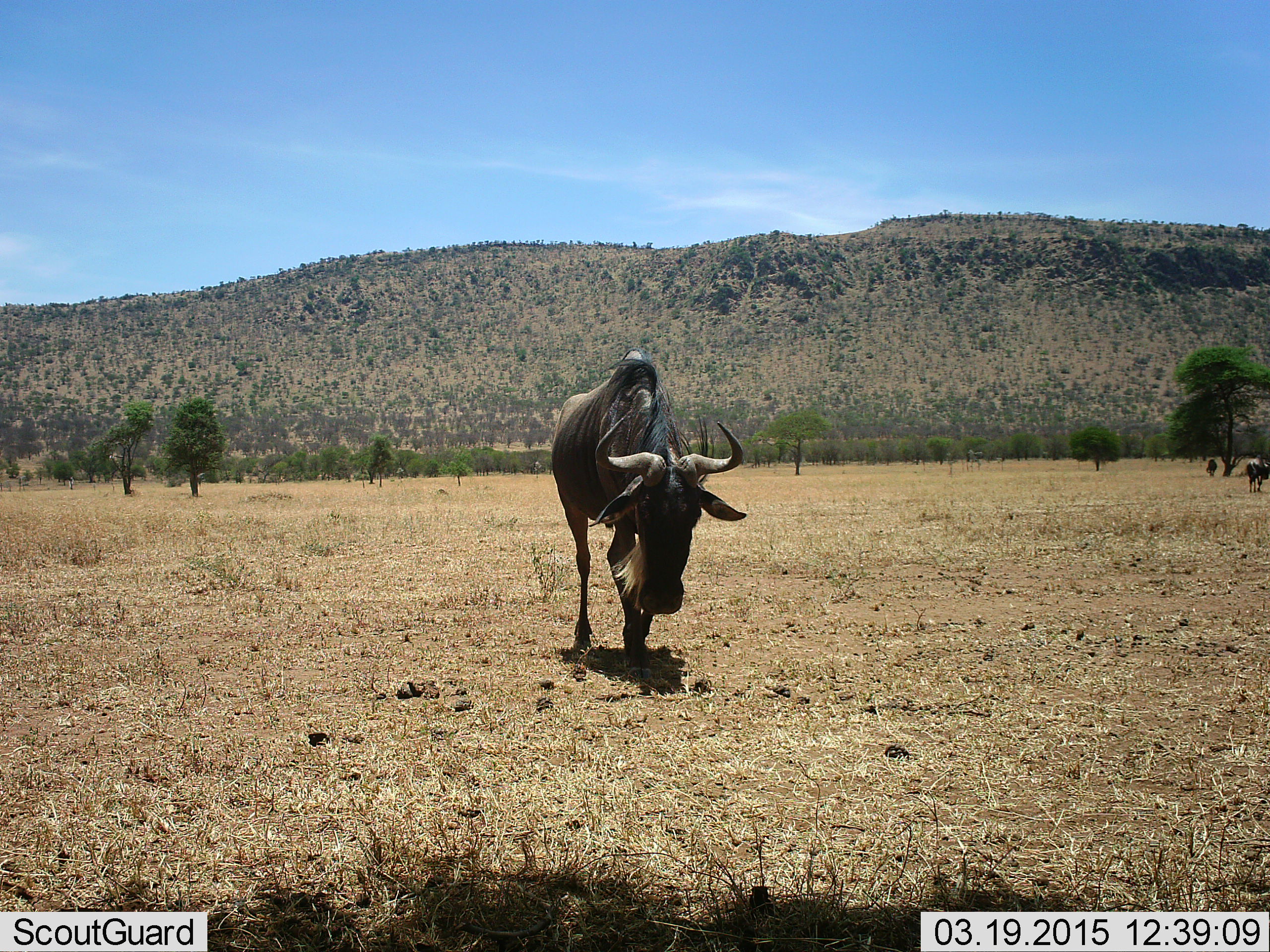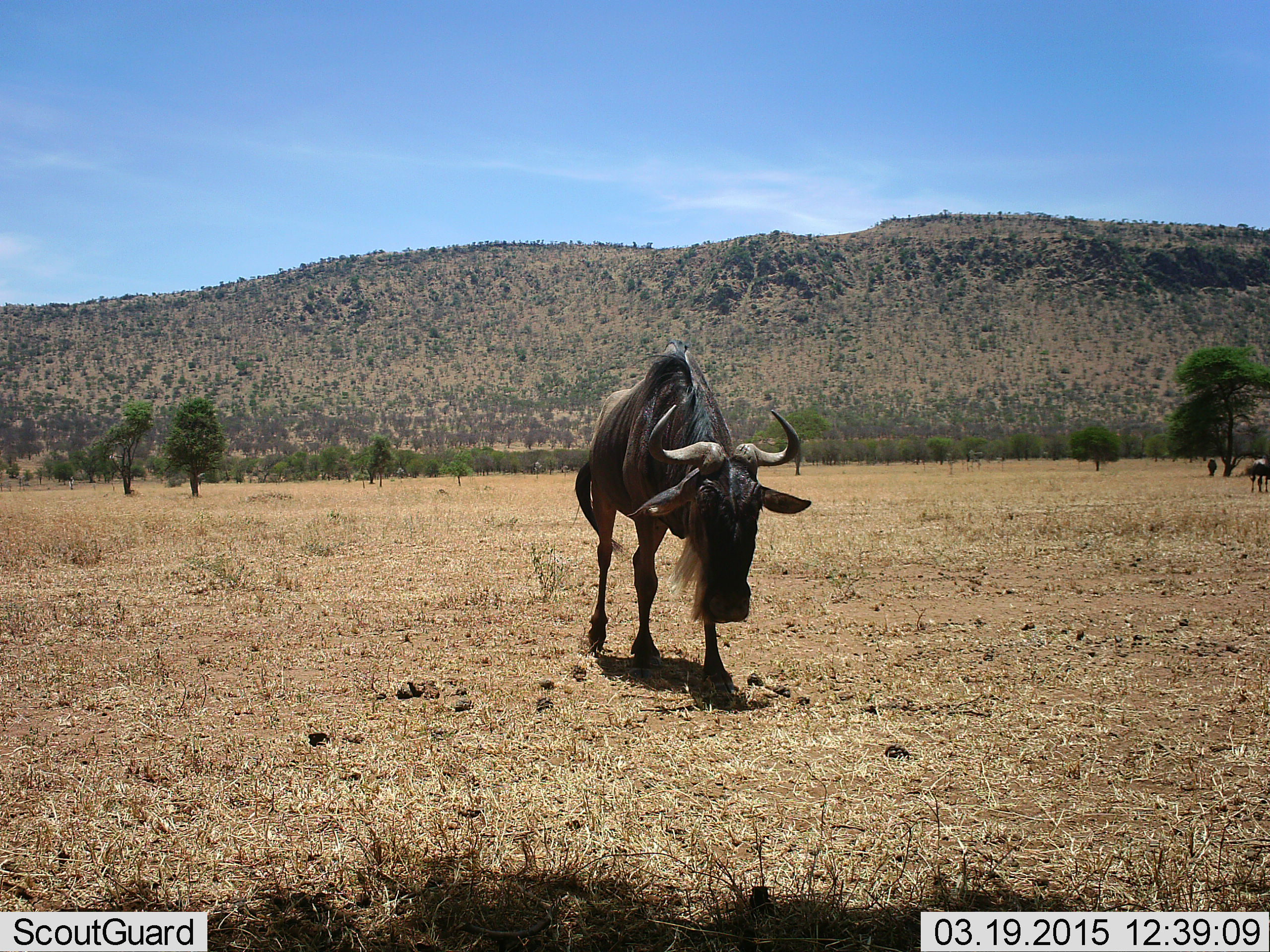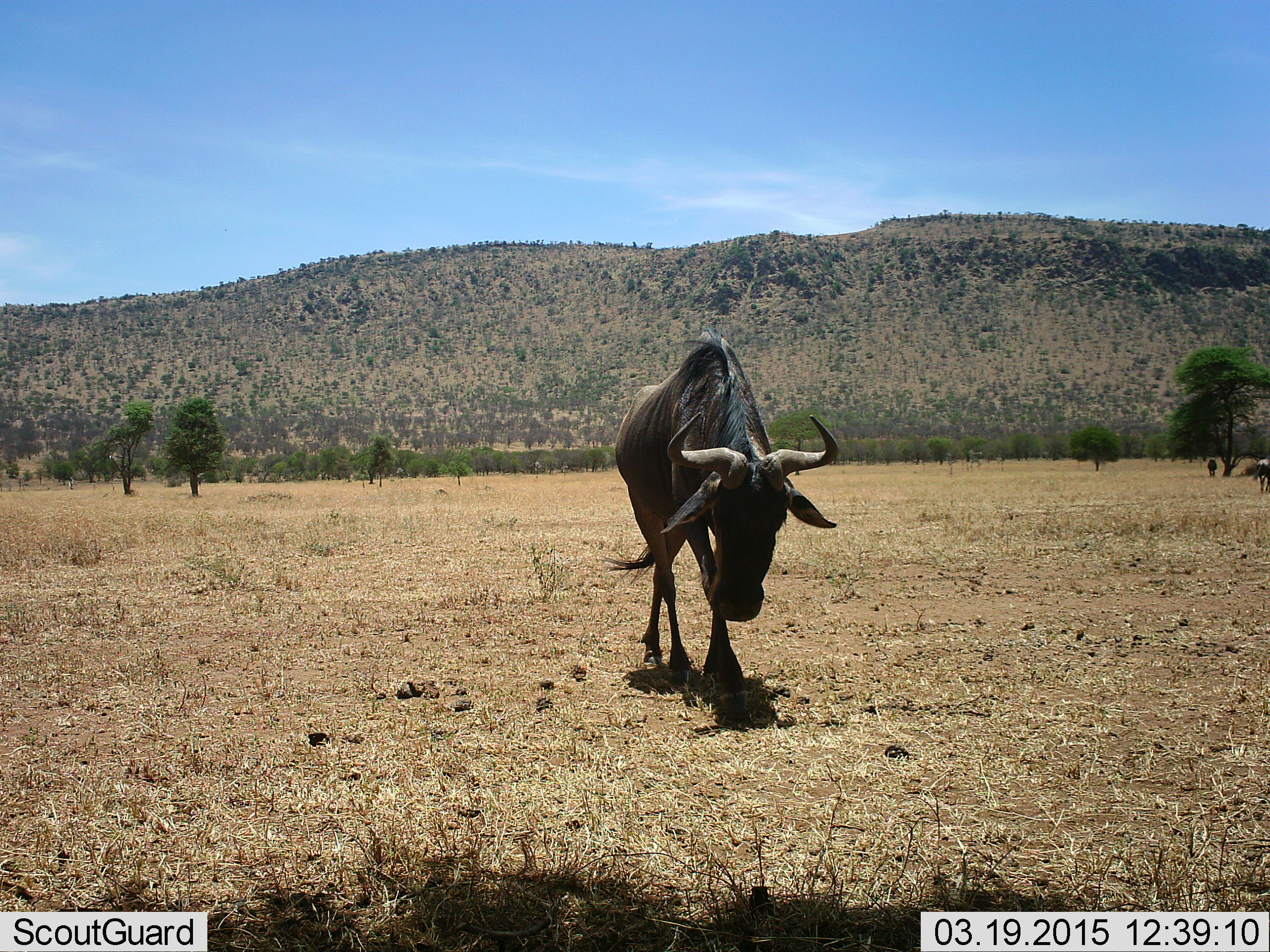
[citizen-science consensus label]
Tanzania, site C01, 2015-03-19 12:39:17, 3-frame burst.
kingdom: Animalia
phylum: Chordata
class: Mammalia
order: Artiodactyla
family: Bovidae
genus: Connochaetes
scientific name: Connochaetes taurinus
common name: blue wildebeest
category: wildebeest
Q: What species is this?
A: Wildebeest (blue wildebeest) (Connochaetes taurinus).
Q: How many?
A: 3.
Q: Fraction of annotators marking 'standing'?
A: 50%.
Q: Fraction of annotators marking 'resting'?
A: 10%.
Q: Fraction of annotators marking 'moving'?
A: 90%.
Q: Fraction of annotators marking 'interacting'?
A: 0%.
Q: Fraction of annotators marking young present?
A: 0%.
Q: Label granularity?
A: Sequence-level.